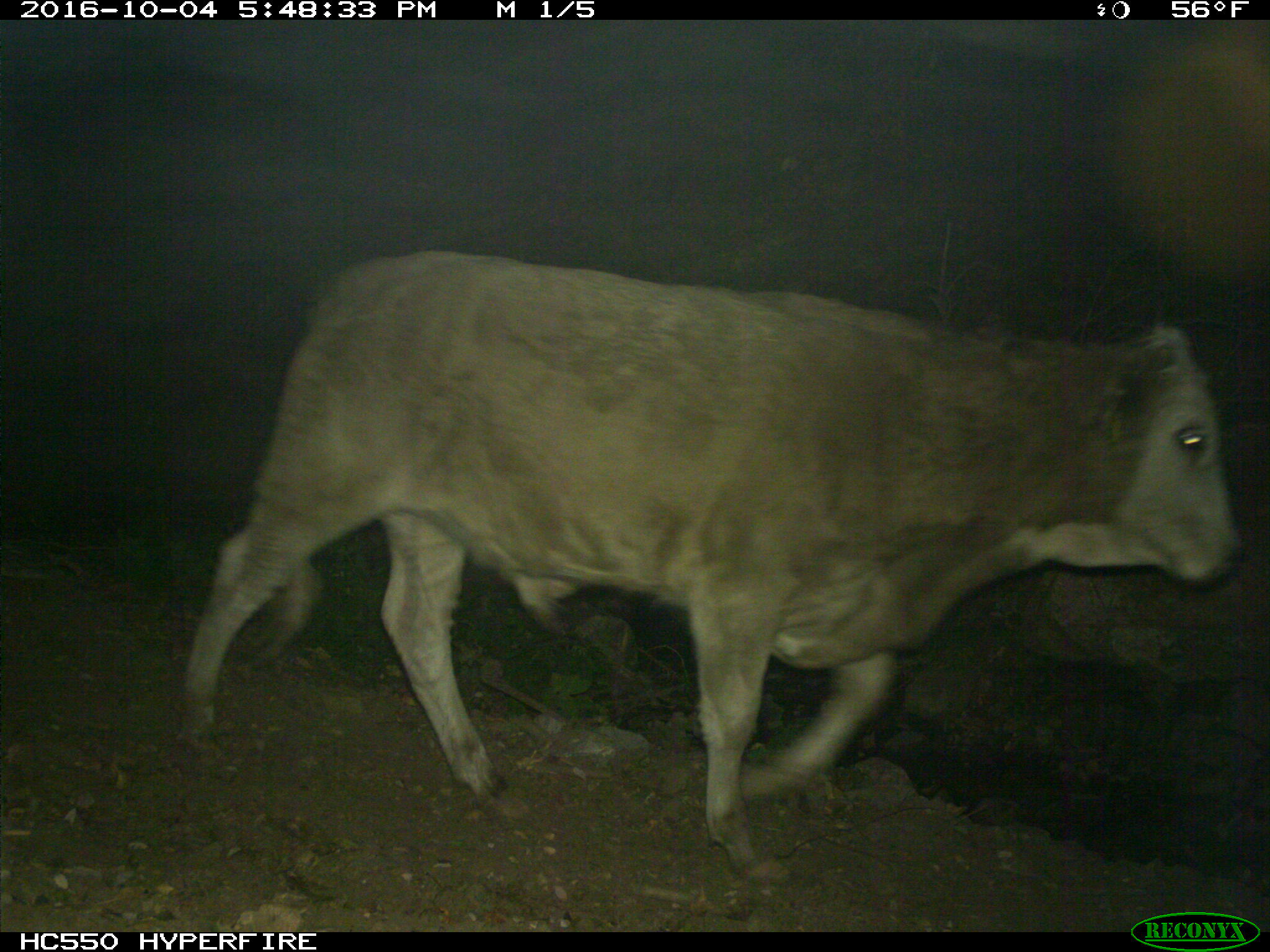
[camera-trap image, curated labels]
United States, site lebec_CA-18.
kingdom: Animalia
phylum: Chordata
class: Mammalia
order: Artiodactyla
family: Bovidae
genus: Bos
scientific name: Bos taurus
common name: domestic cow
Bos taurus (domestic cow).